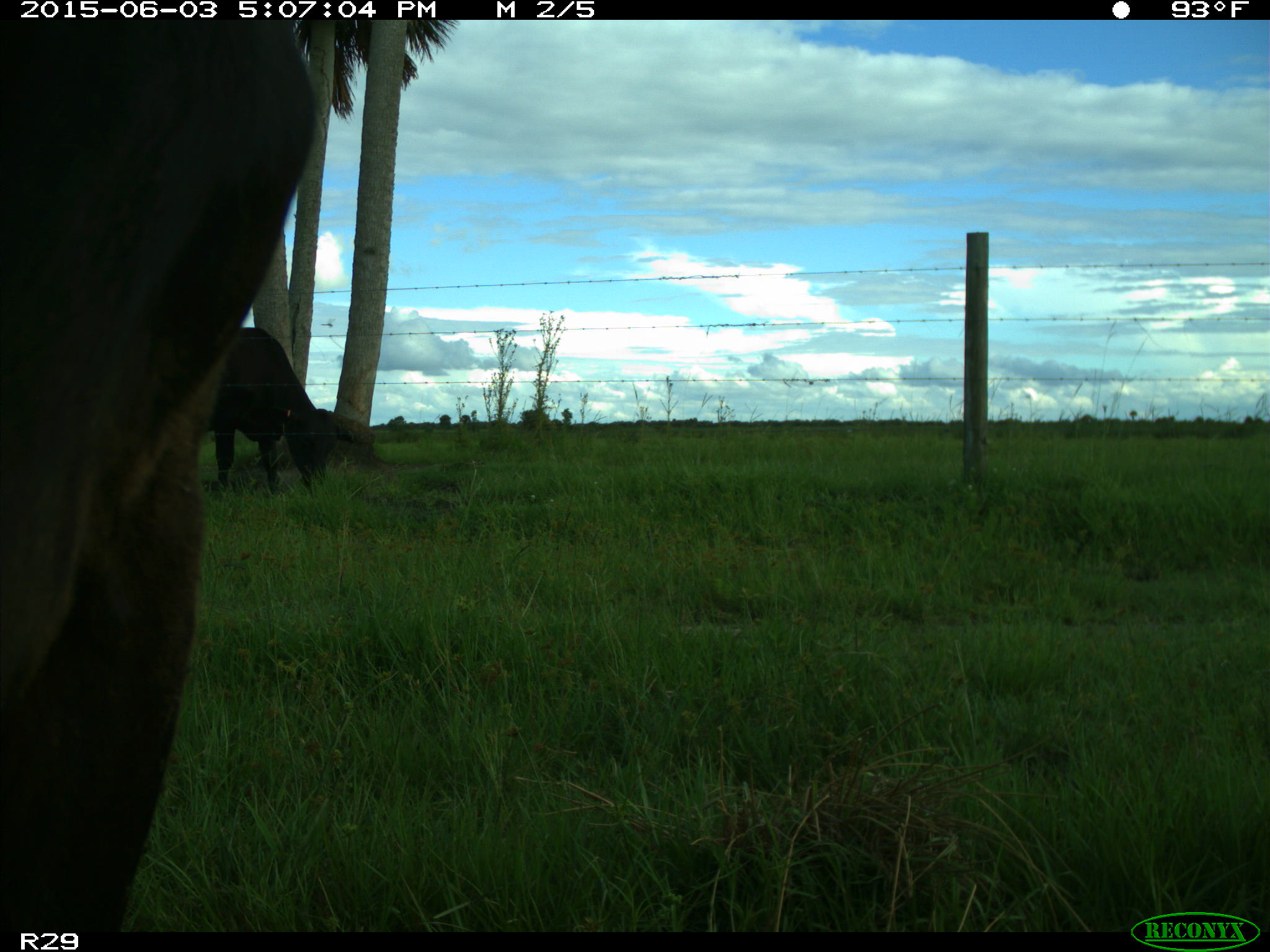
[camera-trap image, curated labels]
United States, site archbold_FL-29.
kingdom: Animalia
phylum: Chordata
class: Mammalia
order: Artiodactyla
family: Bovidae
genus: Bos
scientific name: Bos taurus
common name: domestic cow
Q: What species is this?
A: Bos taurus (domestic cow).